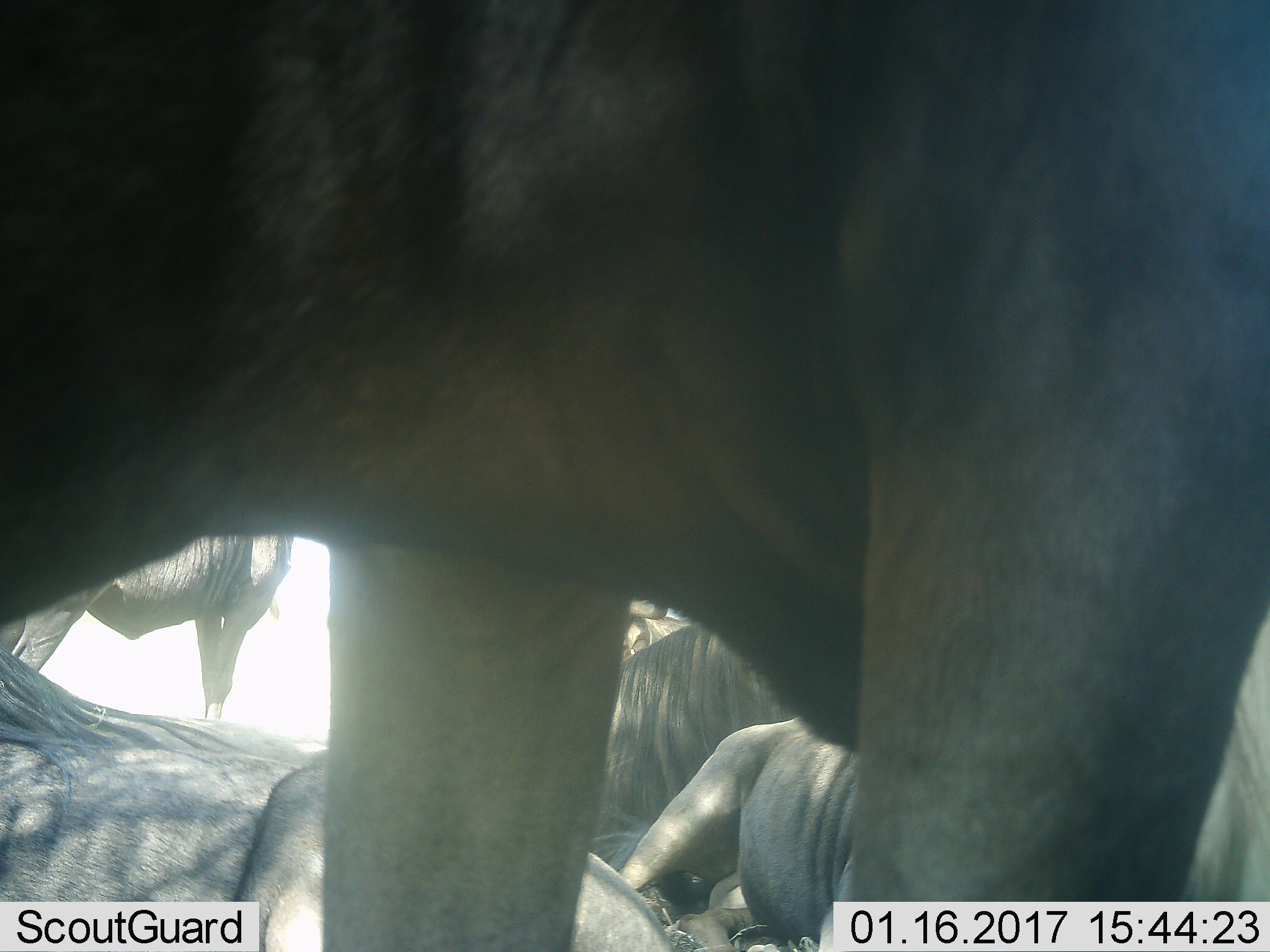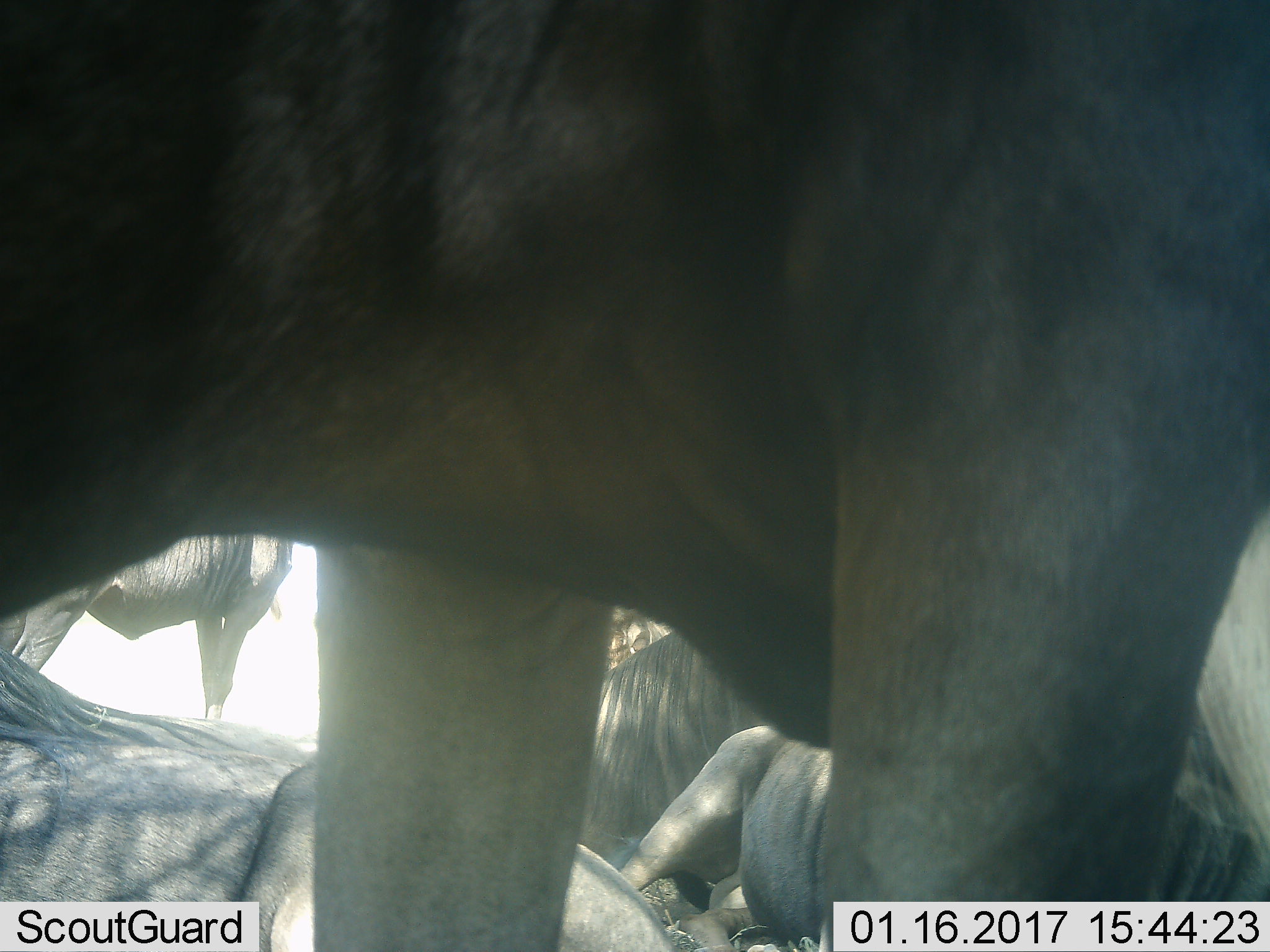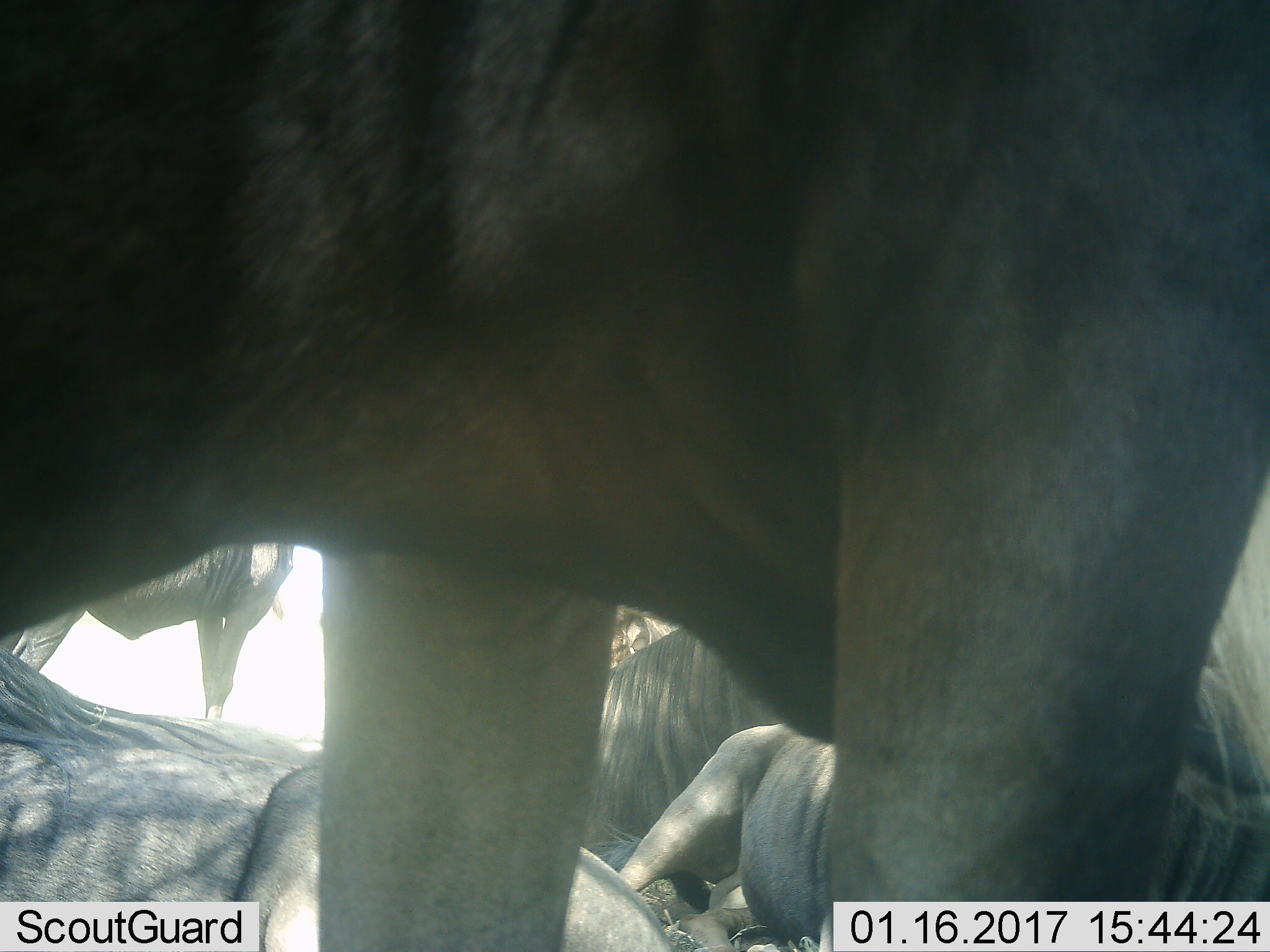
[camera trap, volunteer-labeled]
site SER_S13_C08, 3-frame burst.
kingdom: Animalia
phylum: Chordata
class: Mammalia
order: Artiodactyla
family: Bovidae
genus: Connochaetes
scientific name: Connochaetes taurinus taurinus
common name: blue wildebeest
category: wildebeestblue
Wildebeestblue (blue wildebeest) (Connochaetes taurinus taurinus), count 5. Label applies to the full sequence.